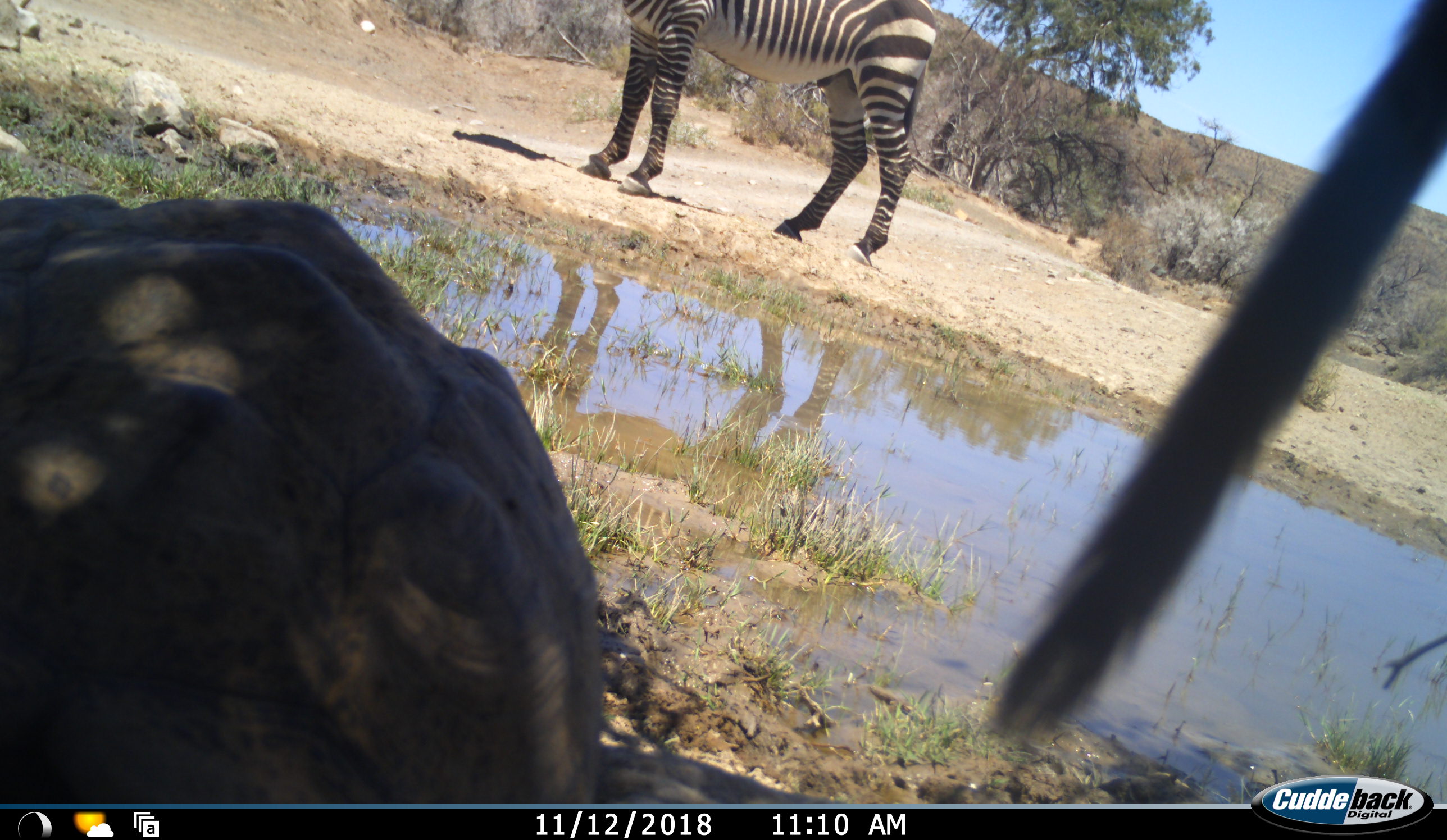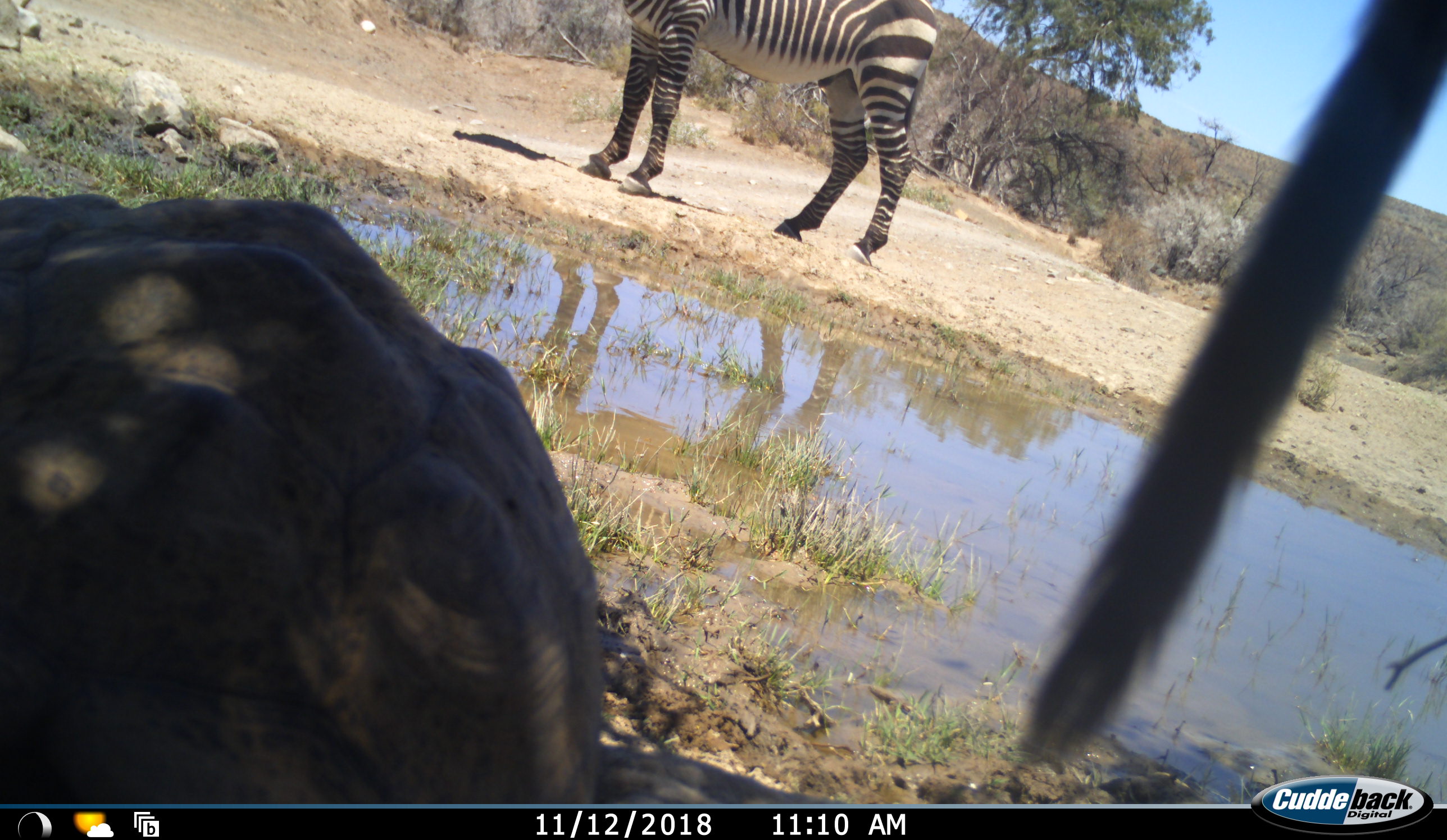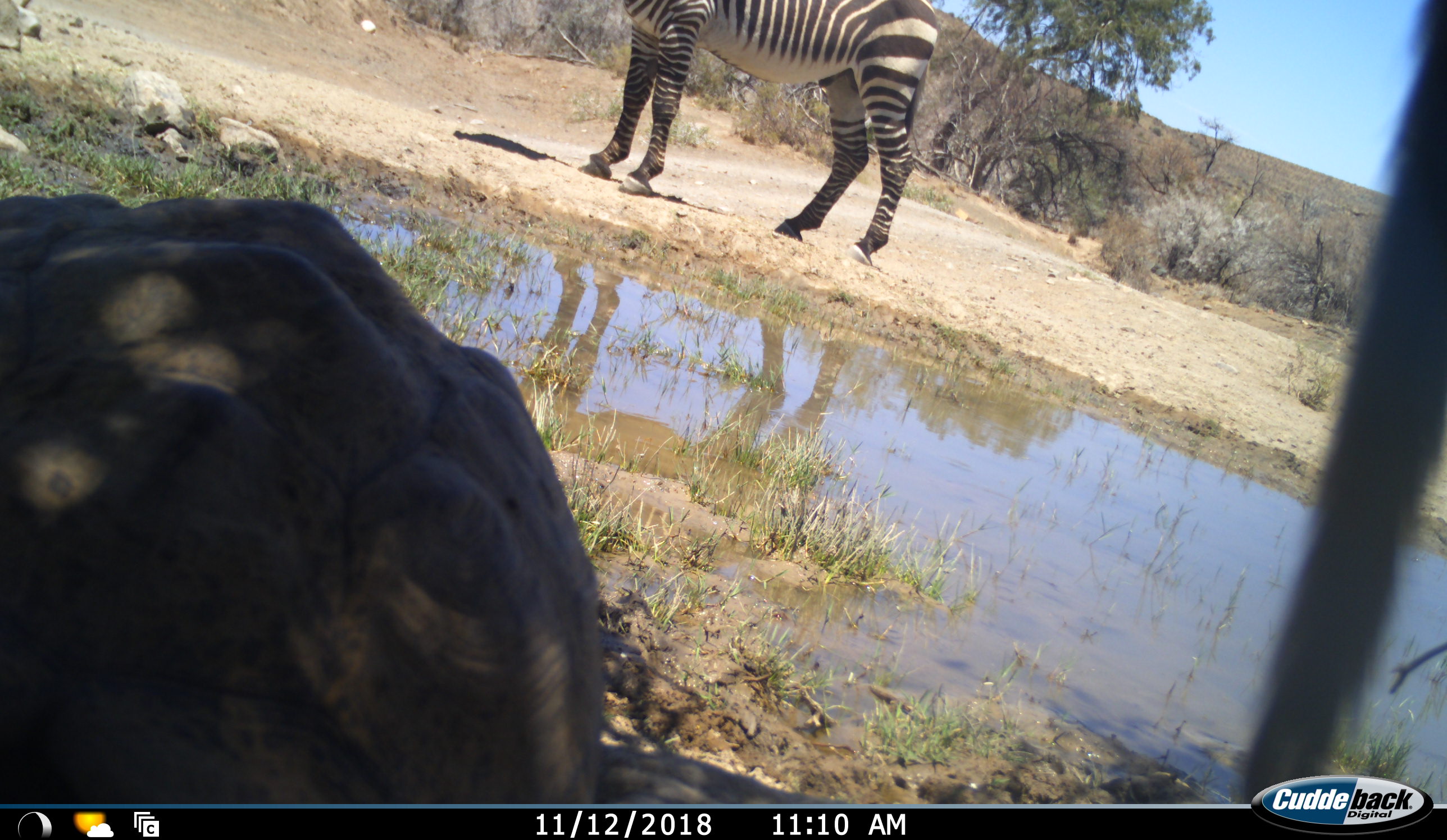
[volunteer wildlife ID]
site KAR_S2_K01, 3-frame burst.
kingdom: Animalia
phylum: Chordata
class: Mammalia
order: Primates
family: Cercopithecidae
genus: Chlorocebus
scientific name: Chlorocebus pygerythrus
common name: vervet monkey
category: monkeyvervet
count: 1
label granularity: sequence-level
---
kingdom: Animalia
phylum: Chordata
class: Reptilia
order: Testudines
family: Testudinidae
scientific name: Testudinidae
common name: tortoise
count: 1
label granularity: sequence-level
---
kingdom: Animalia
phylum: Chordata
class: Mammalia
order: Perissodactyla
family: Equidae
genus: Equus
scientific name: Equus zebra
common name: mountain zebra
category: zebramountain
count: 1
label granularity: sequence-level